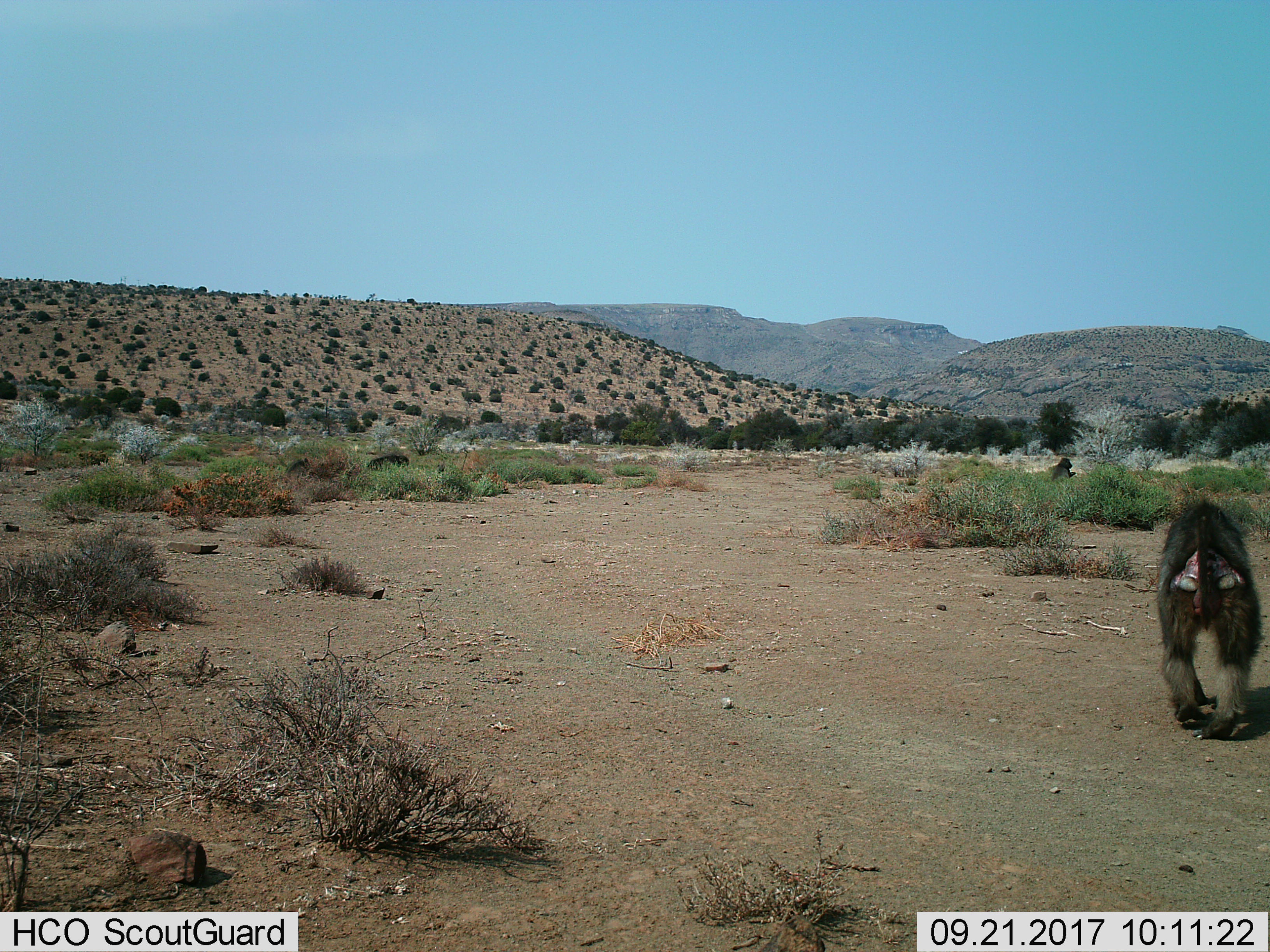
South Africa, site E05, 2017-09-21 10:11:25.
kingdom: Animalia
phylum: Chordata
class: Mammalia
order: Primates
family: Cercopithecidae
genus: Papio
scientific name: Papio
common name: baboon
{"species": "baboon (Papio)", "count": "2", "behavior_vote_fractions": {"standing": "11%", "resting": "33%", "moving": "89%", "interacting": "0%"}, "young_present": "0%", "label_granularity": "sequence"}